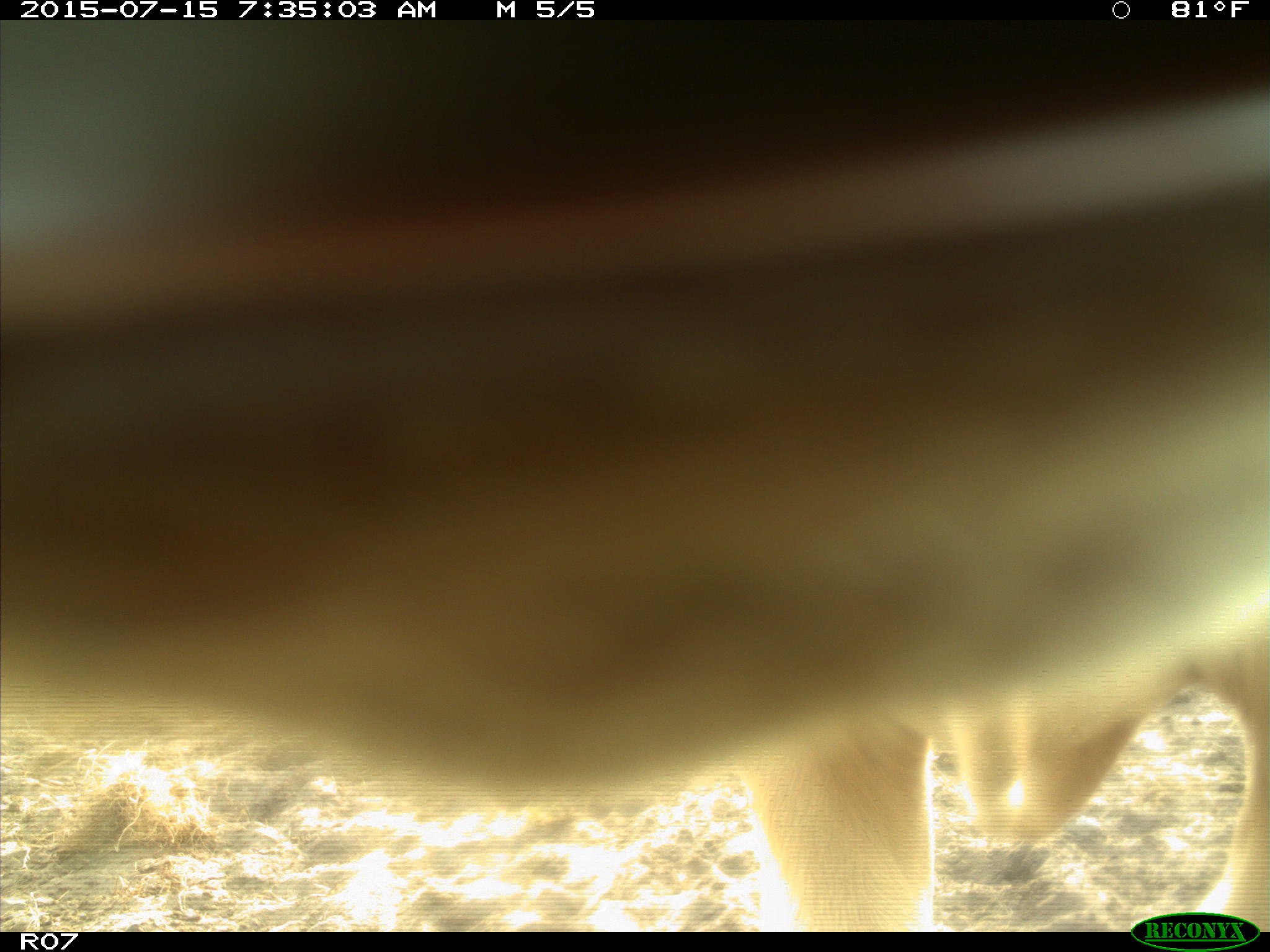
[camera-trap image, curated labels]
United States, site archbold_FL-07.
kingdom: Animalia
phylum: Chordata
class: Mammalia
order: Artiodactyla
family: Bovidae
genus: Bos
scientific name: Bos taurus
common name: domestic cow